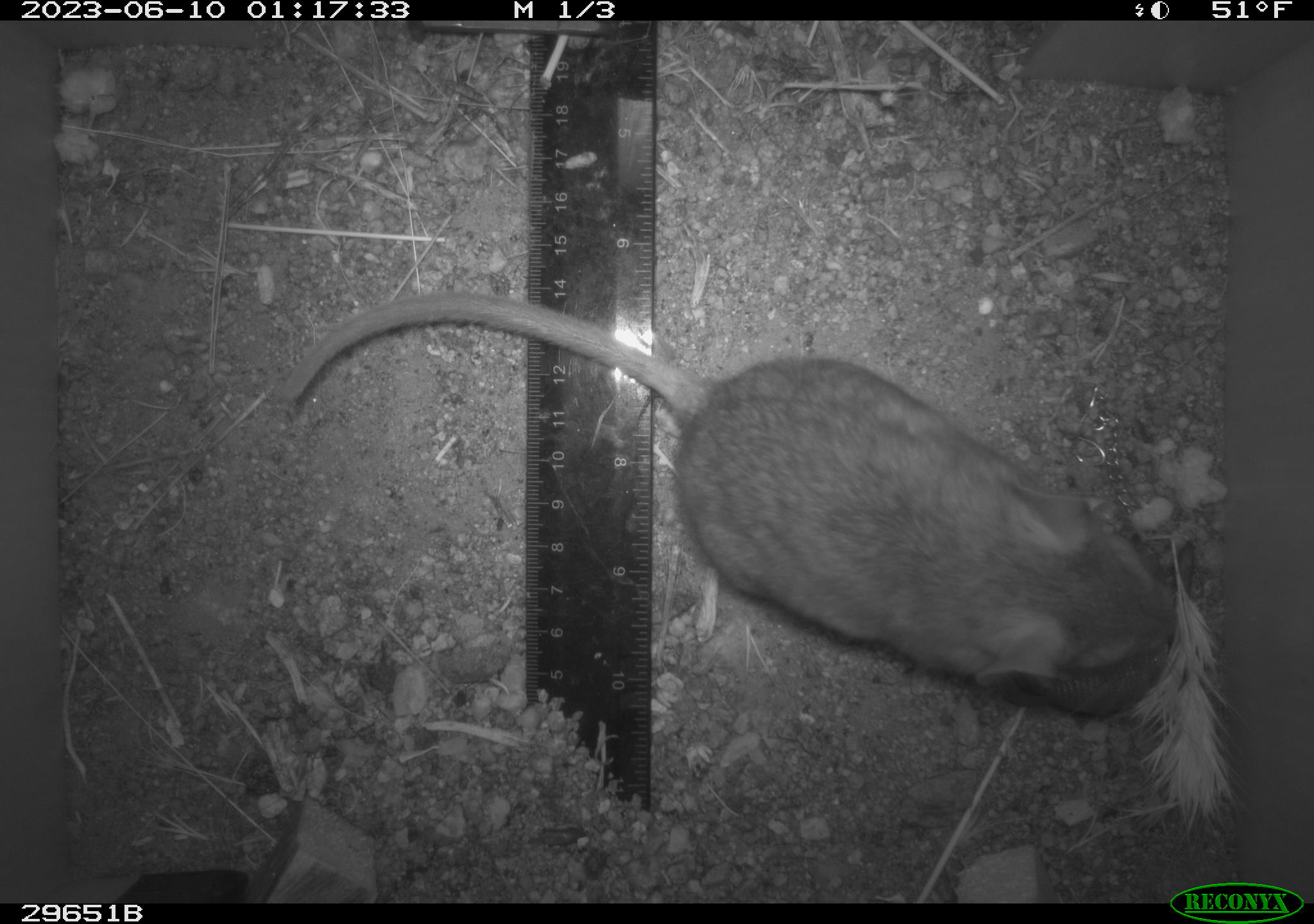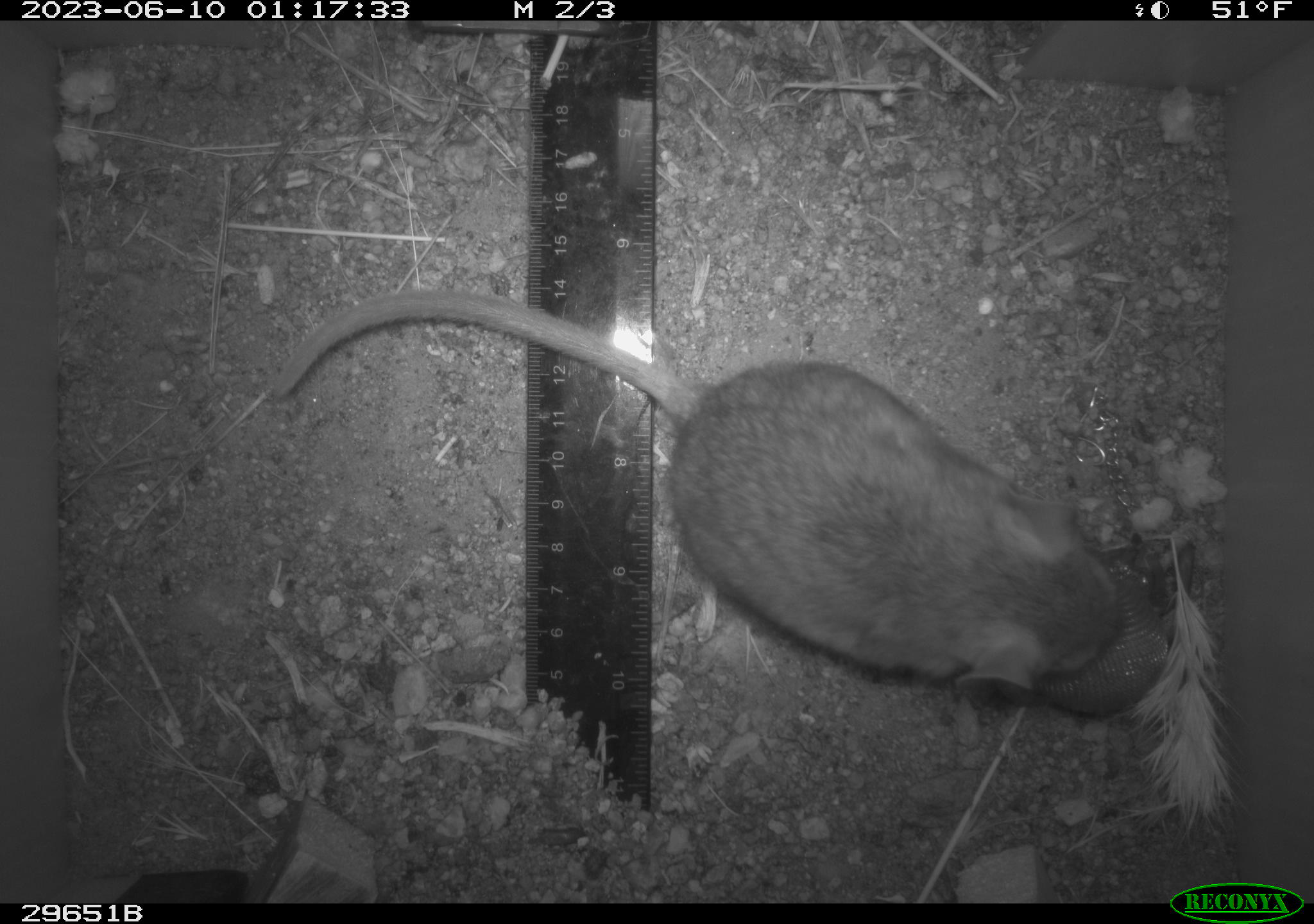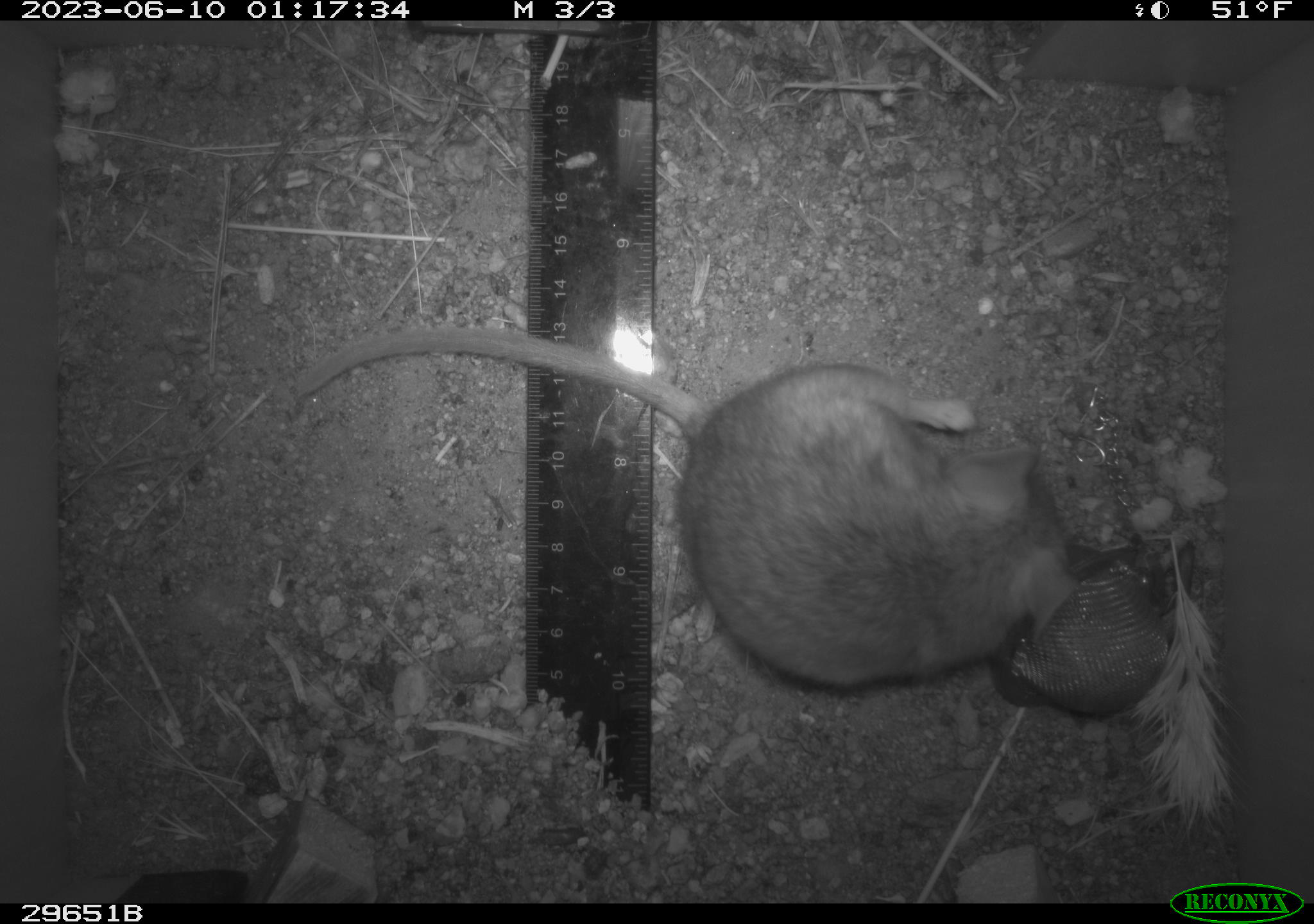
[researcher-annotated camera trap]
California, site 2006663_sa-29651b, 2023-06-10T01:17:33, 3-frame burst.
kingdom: Animalia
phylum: Chordata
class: Mammalia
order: Rodentia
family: Cricetidae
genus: Neotoma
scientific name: Neotoma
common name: pack rat or woodrat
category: neotoma species